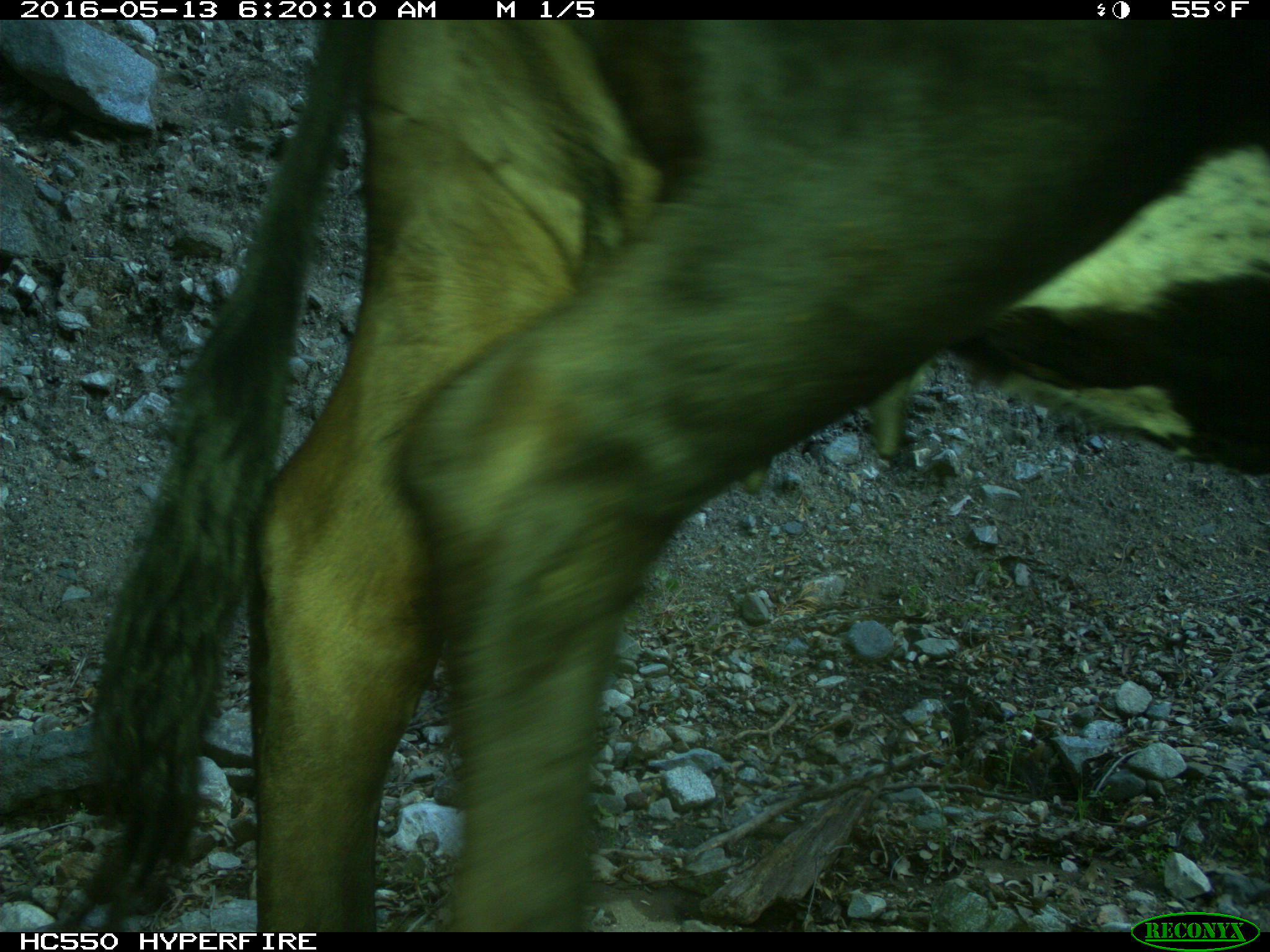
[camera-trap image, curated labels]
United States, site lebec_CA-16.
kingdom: Animalia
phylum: Chordata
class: Mammalia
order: Artiodactyla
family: Bovidae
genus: Bos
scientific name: Bos taurus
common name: domestic cow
Bos taurus (domestic cow).